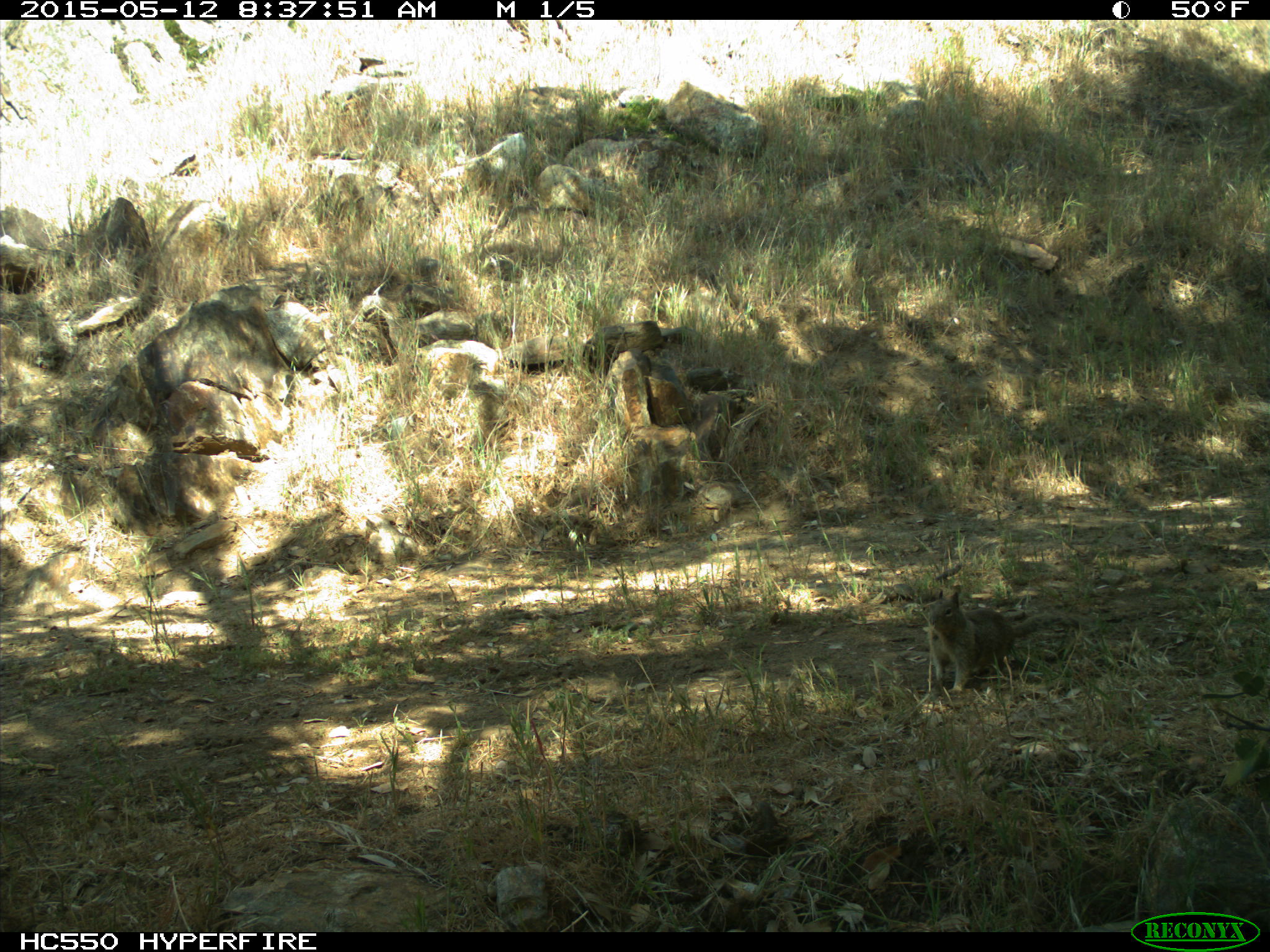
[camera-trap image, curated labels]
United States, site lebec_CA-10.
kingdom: Animalia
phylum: Chordata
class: Mammalia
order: Rodentia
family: Sciuridae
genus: Otospermophilus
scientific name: Otospermophilus beecheyi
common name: california ground squirrel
Otospermophilus beecheyi (california ground squirrel).